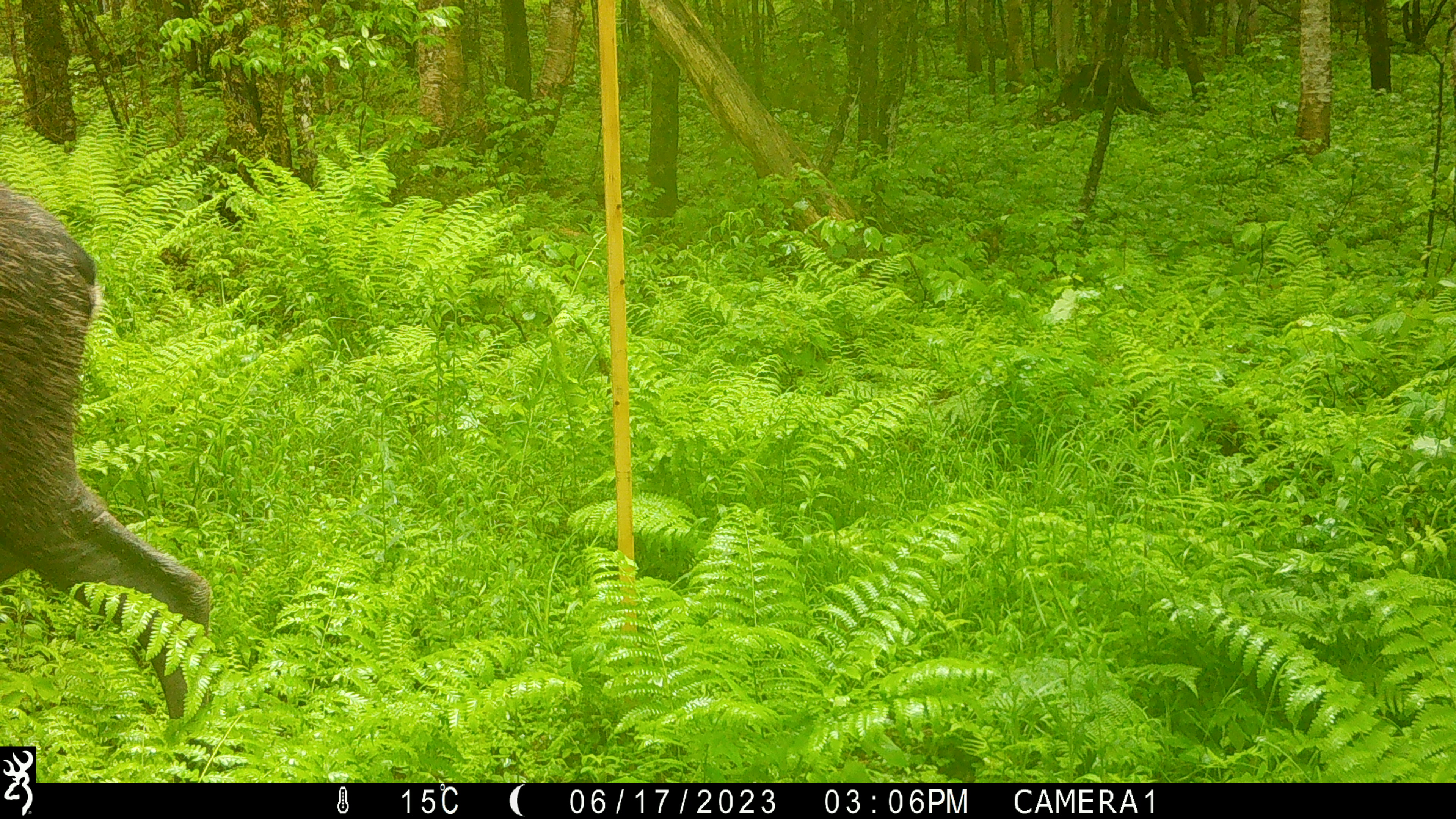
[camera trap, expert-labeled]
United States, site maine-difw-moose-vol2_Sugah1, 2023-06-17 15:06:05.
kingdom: Animalia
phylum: Chordata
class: Mammalia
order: Artiodactyla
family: Cervidae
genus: Alces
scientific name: Alces alces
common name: moose